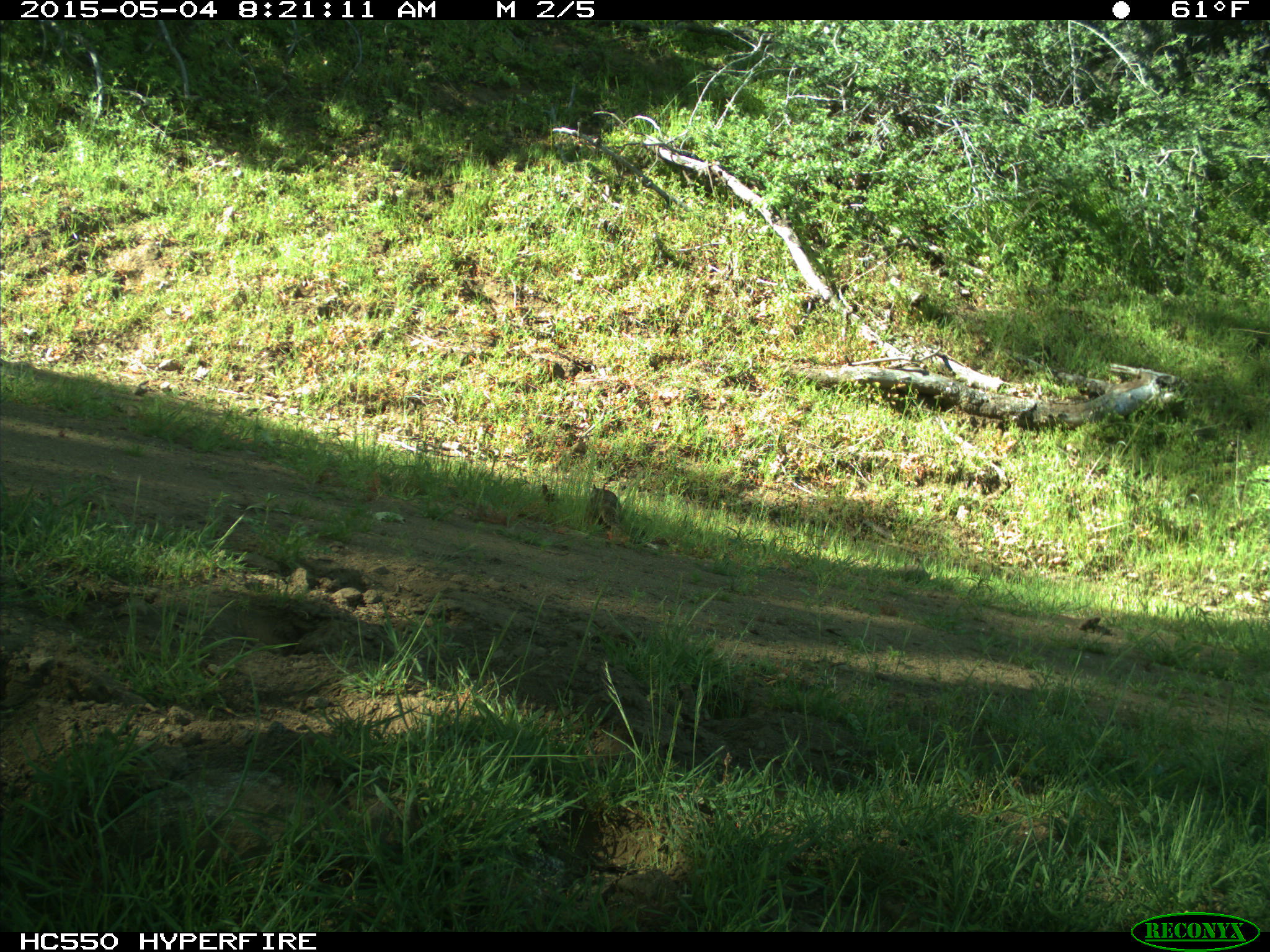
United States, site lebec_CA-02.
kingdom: Animalia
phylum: Chordata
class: Mammalia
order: Rodentia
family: Sciuridae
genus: Otospermophilus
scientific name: Otospermophilus beecheyi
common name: california ground squirrel